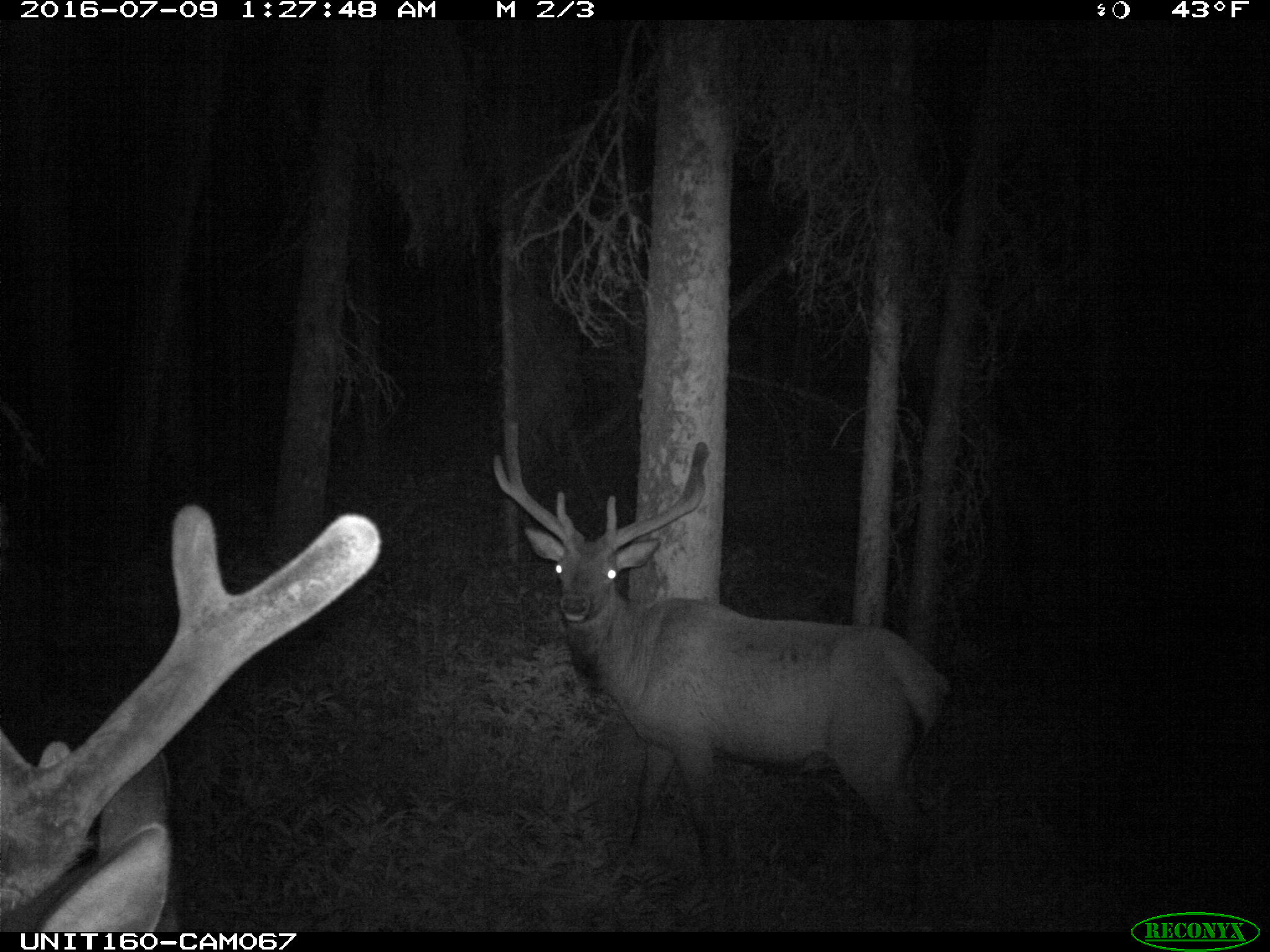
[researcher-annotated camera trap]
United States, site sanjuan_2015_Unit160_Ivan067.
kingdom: Animalia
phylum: Chordata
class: Mammalia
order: Artiodactyla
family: Cervidae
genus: Cervus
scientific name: Cervus elaphus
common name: red deer